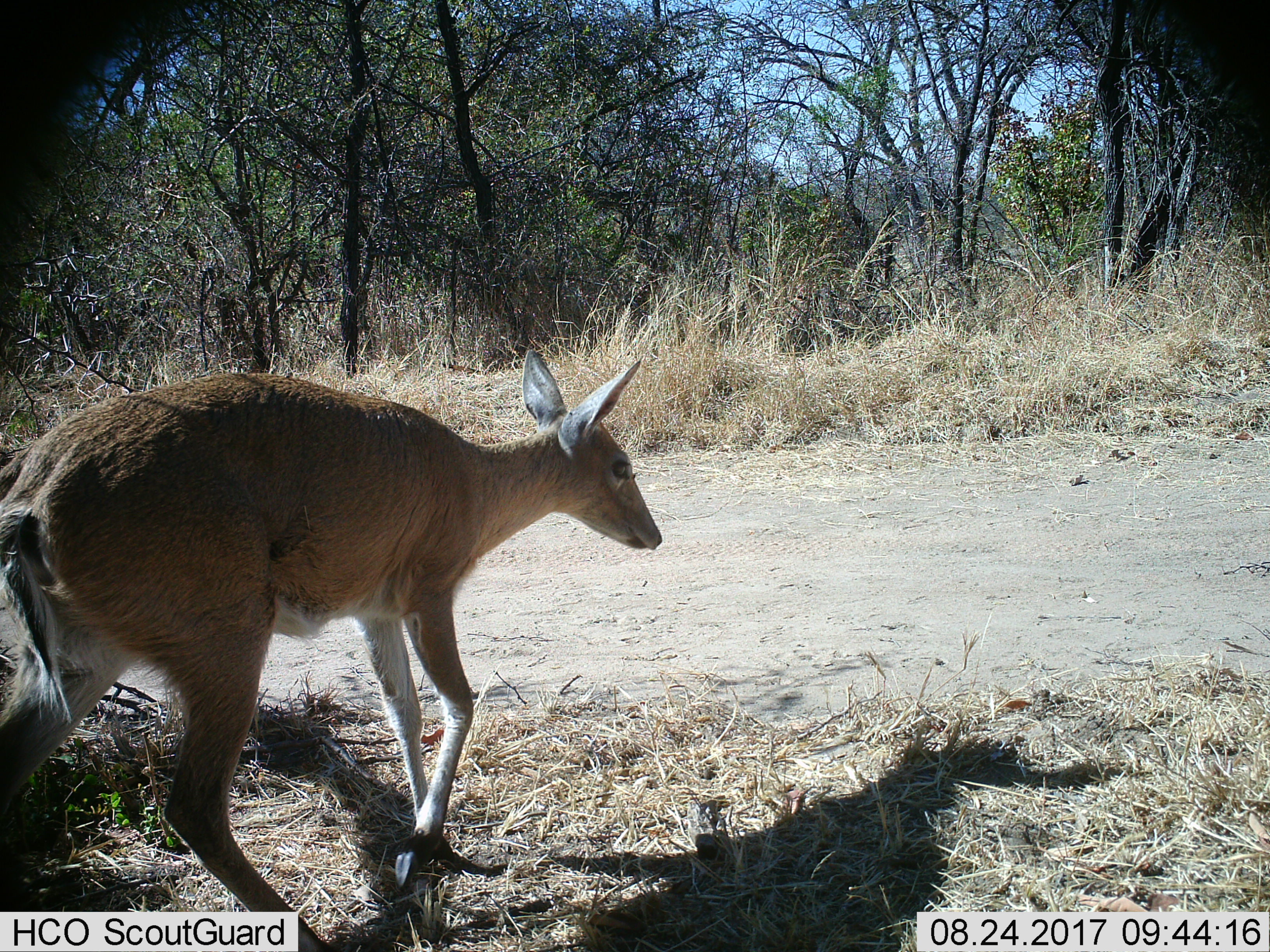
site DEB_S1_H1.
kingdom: Animalia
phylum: Chordata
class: Mammalia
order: Artiodactyla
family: Bovidae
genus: Sylvicapra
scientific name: Sylvicapra grimmia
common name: common duiker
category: duikercommongrey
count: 1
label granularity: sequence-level